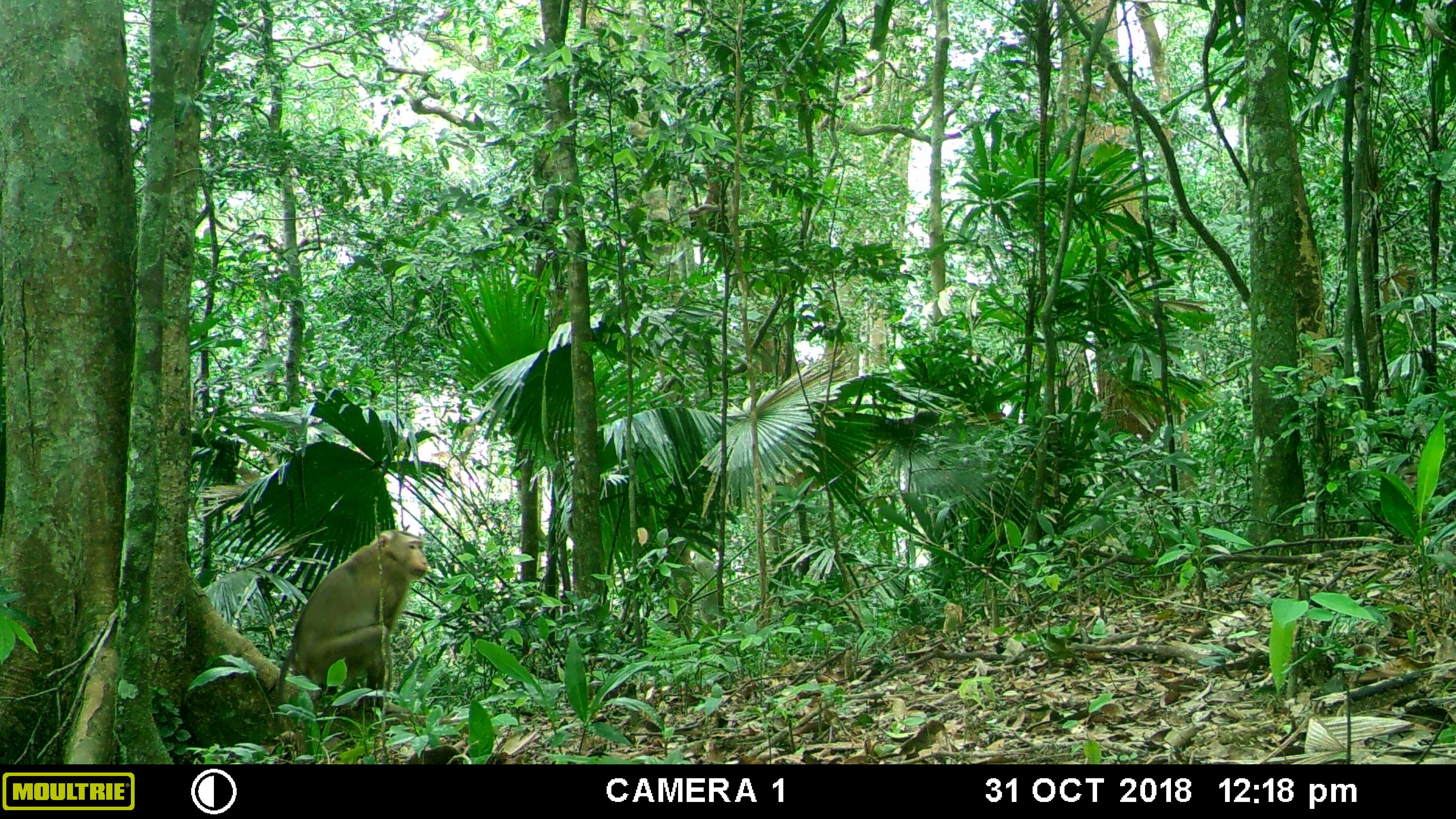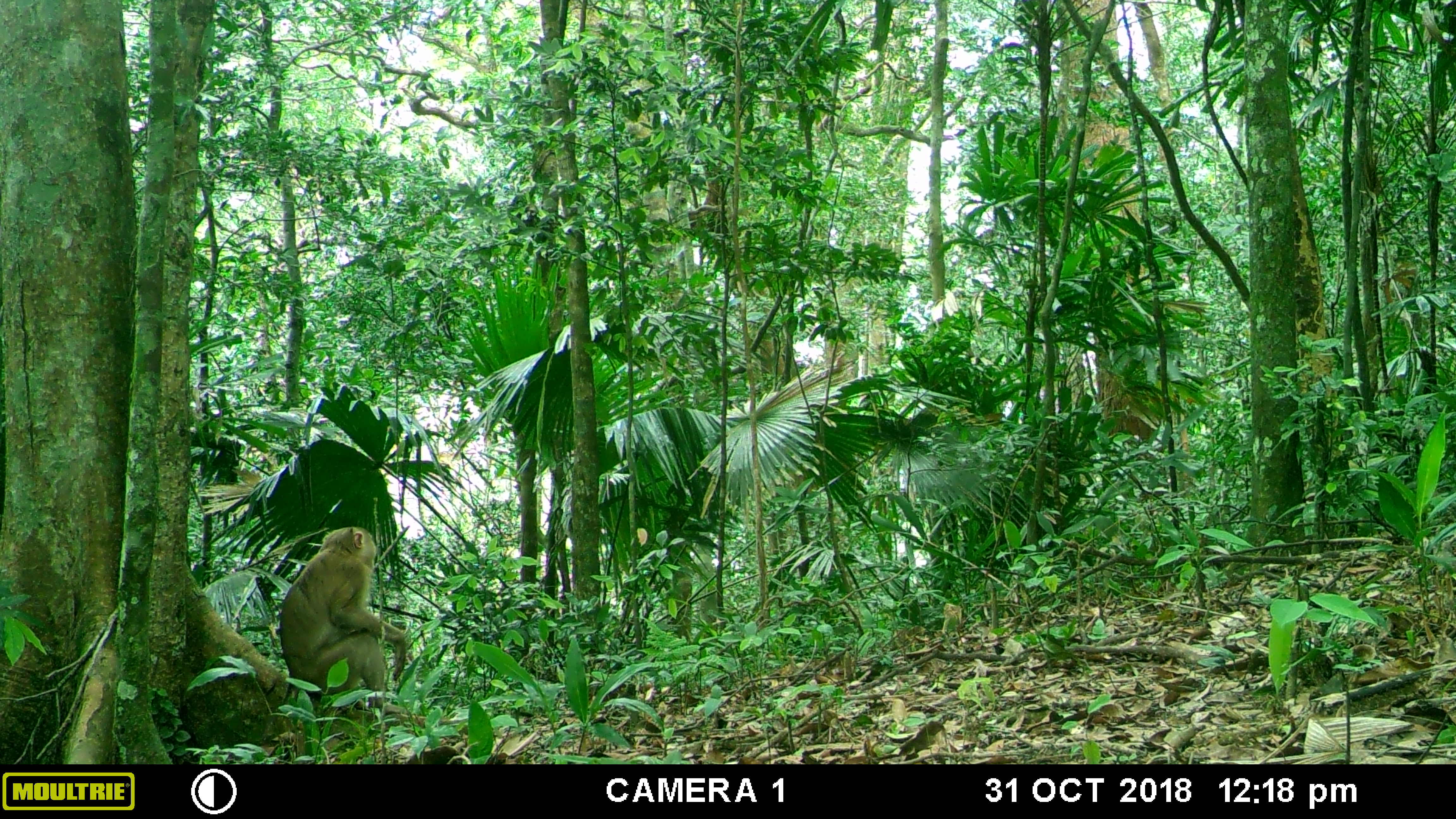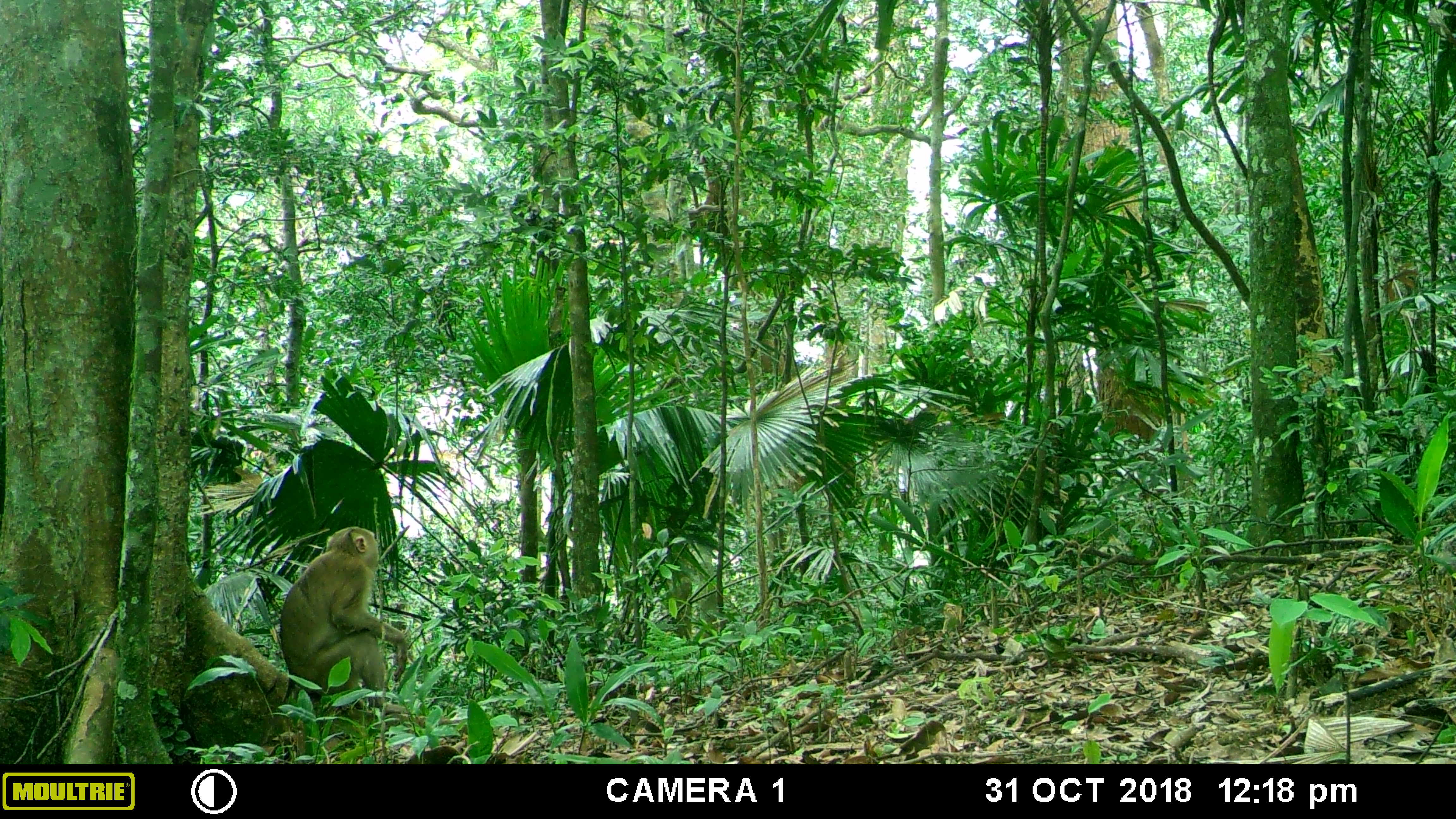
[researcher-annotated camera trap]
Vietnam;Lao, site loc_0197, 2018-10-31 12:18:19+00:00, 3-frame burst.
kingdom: Animalia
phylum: Chordata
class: Mammalia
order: Primates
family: Cercopithecidae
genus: Macaca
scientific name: Macaca nemestrina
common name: pig-tailed macaque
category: pig tailed macaque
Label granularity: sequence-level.